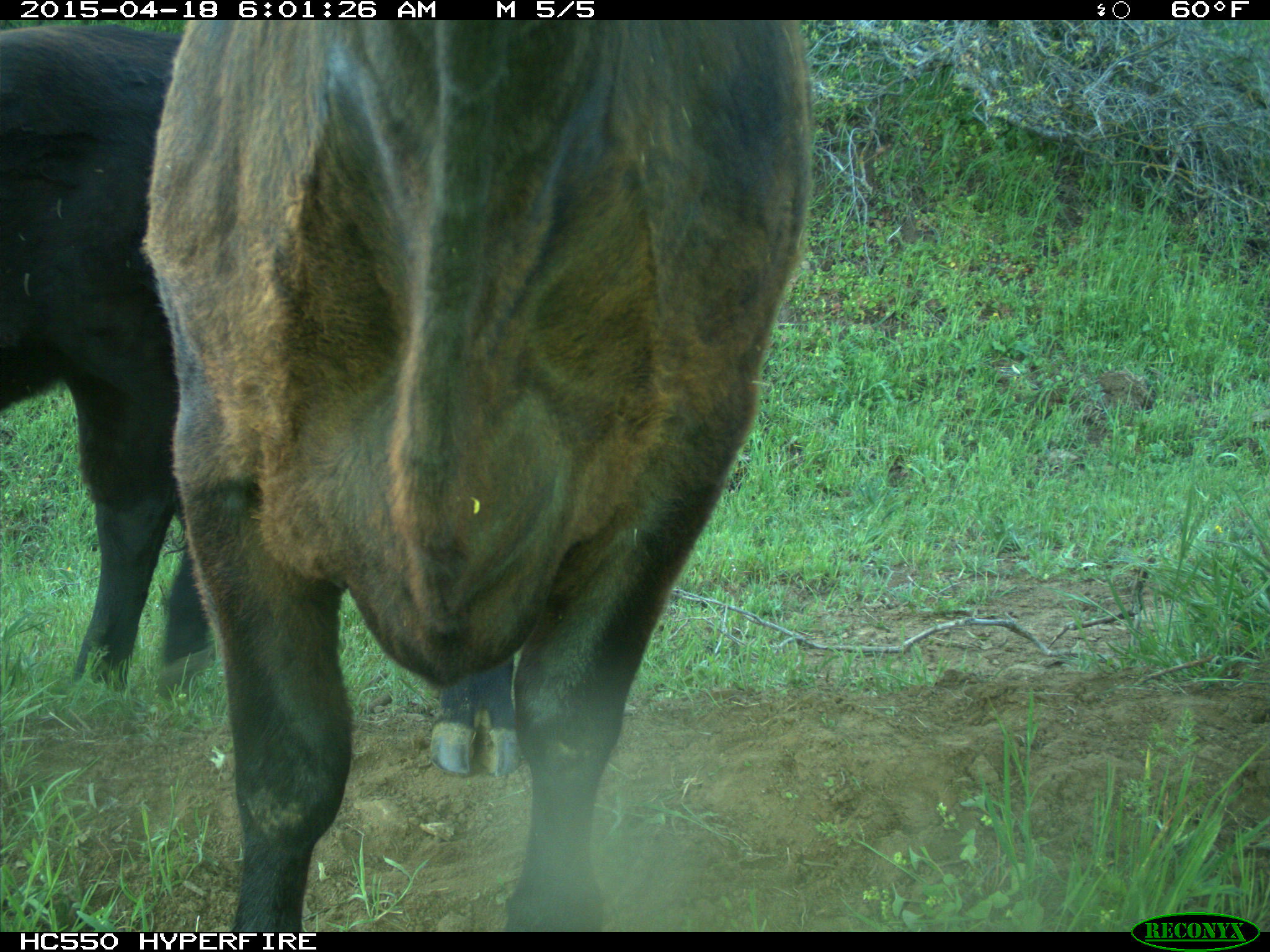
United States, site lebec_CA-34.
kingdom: Animalia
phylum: Chordata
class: Mammalia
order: Artiodactyla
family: Bovidae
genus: Bos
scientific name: Bos taurus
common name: domestic cow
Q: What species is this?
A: Bos taurus (domestic cow).